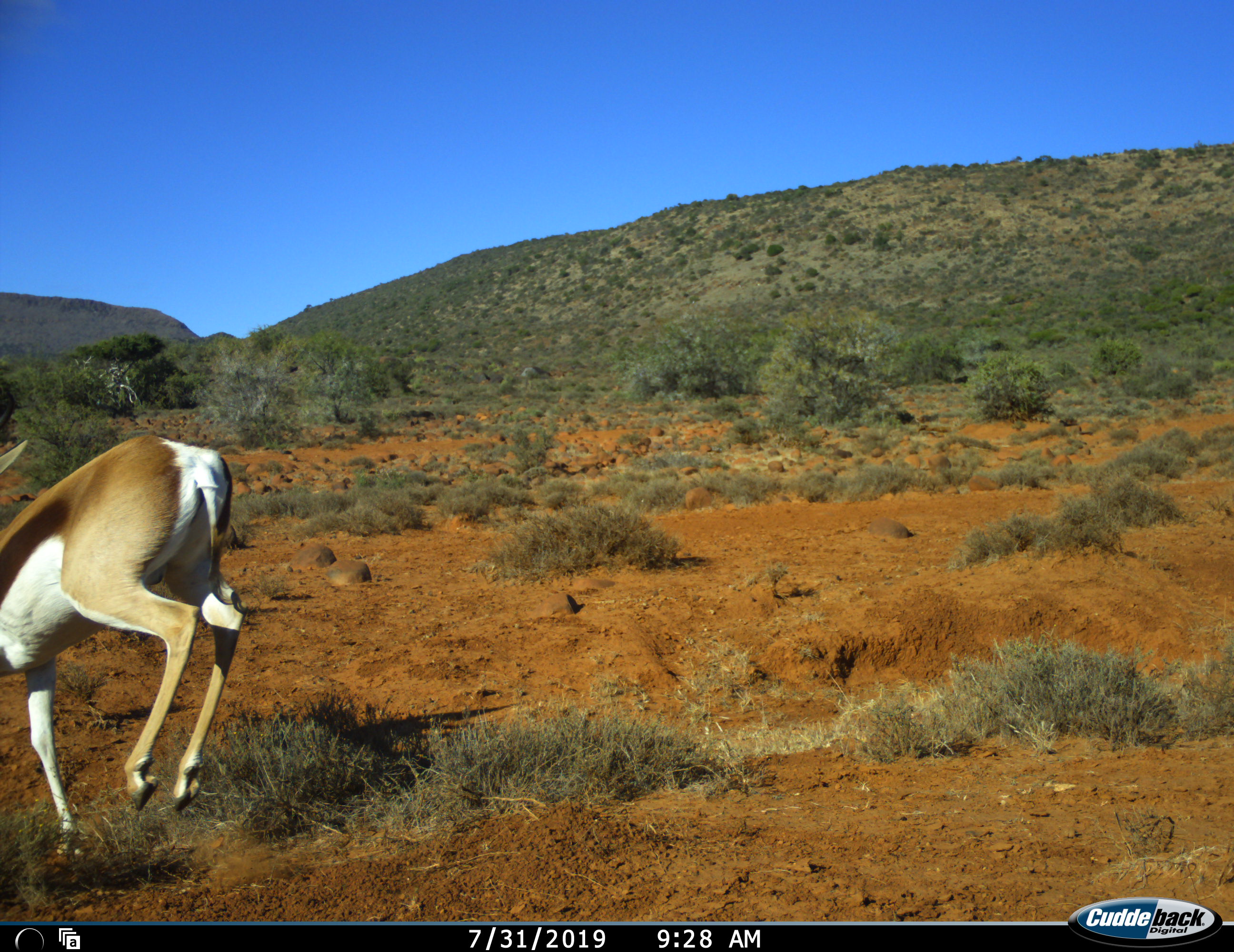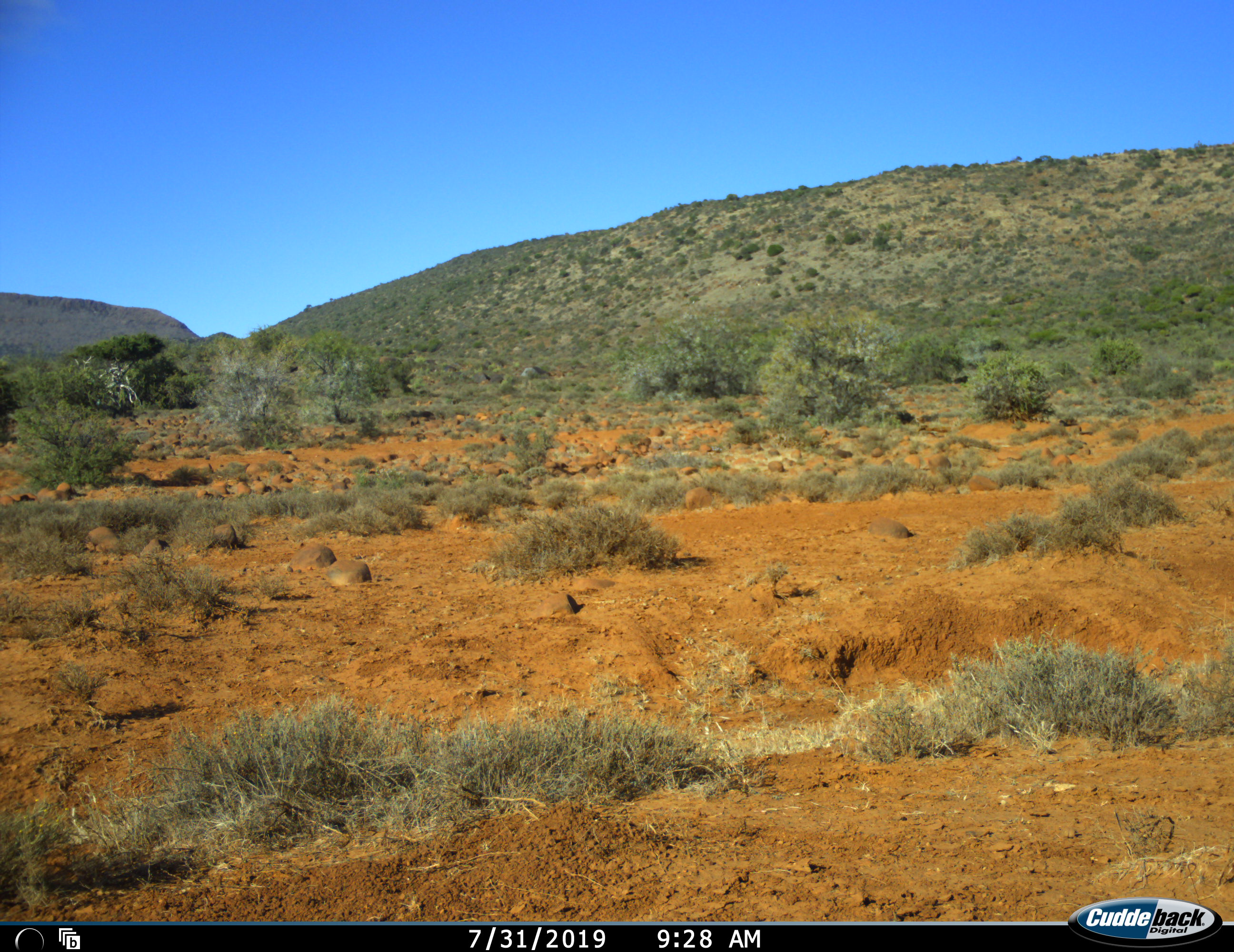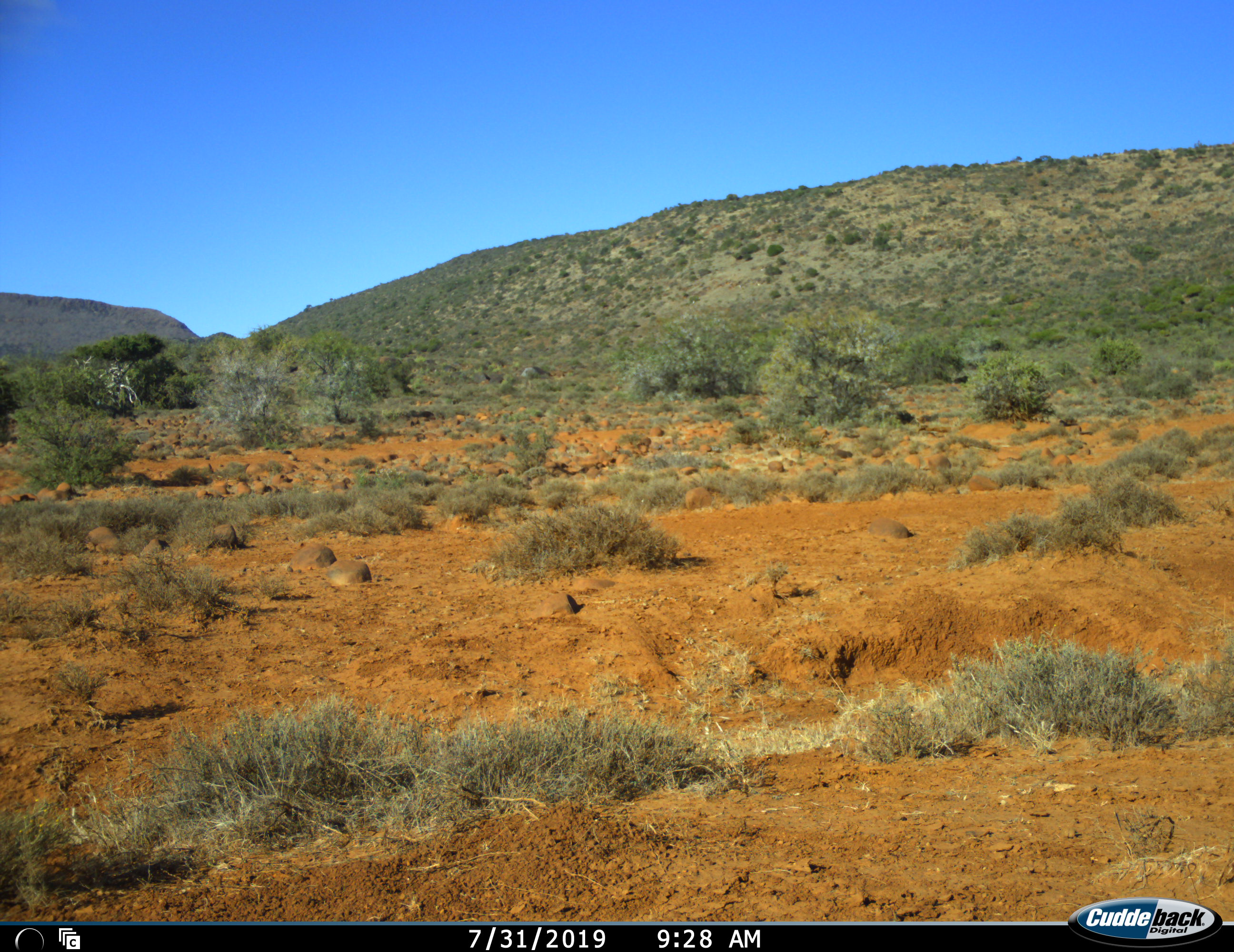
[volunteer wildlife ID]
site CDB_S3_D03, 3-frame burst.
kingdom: Animalia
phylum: Chordata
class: Mammalia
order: Artiodactyla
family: Bovidae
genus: Antidorcas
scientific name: Antidorcas marsupialis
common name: springbok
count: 1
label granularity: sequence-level